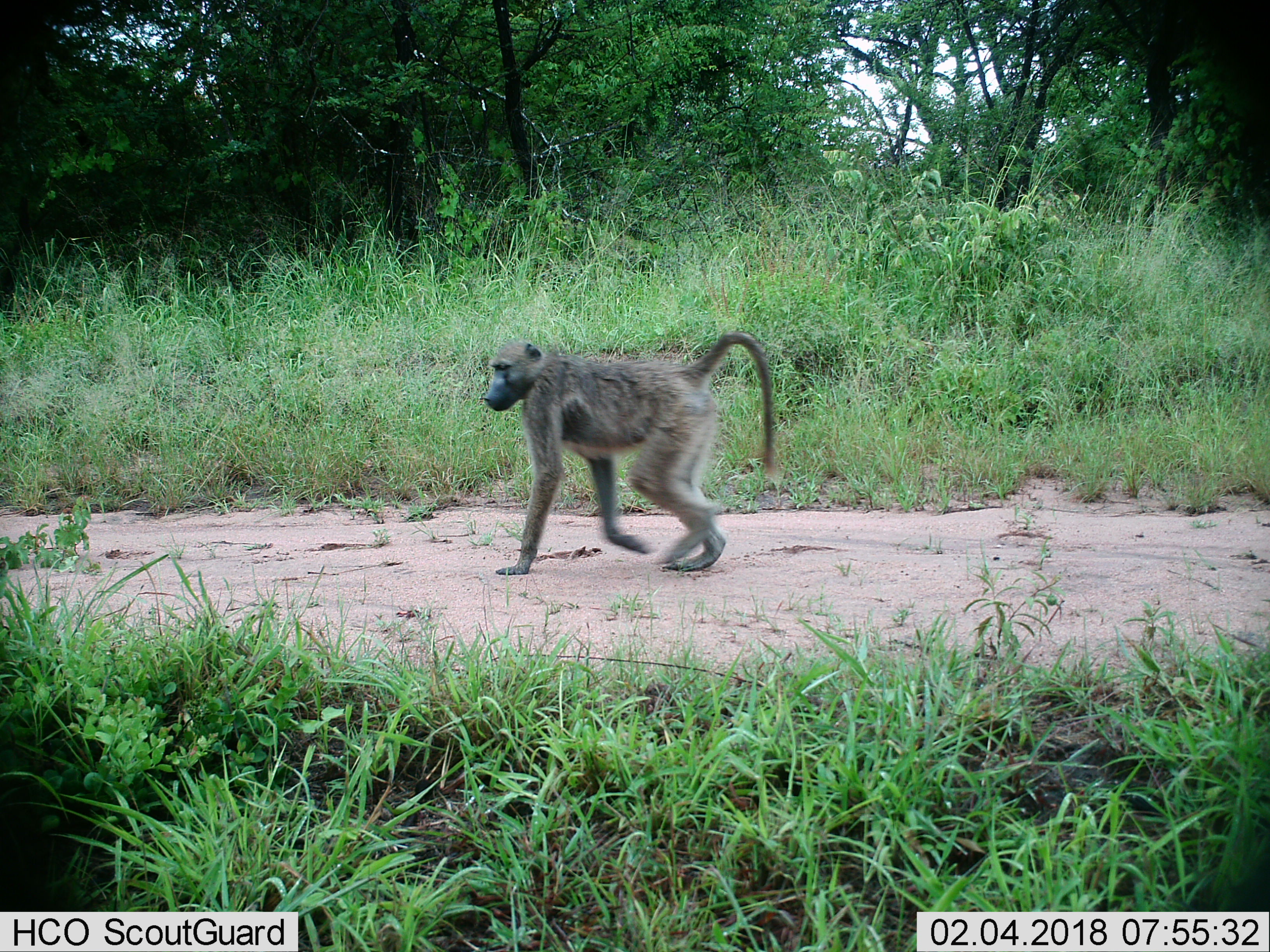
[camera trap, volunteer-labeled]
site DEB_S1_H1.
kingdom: Animalia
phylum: Chordata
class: Mammalia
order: Primates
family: Cercopithecidae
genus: Papio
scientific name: Papio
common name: baboon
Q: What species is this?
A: Baboon (Papio).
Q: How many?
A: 1.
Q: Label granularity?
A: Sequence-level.